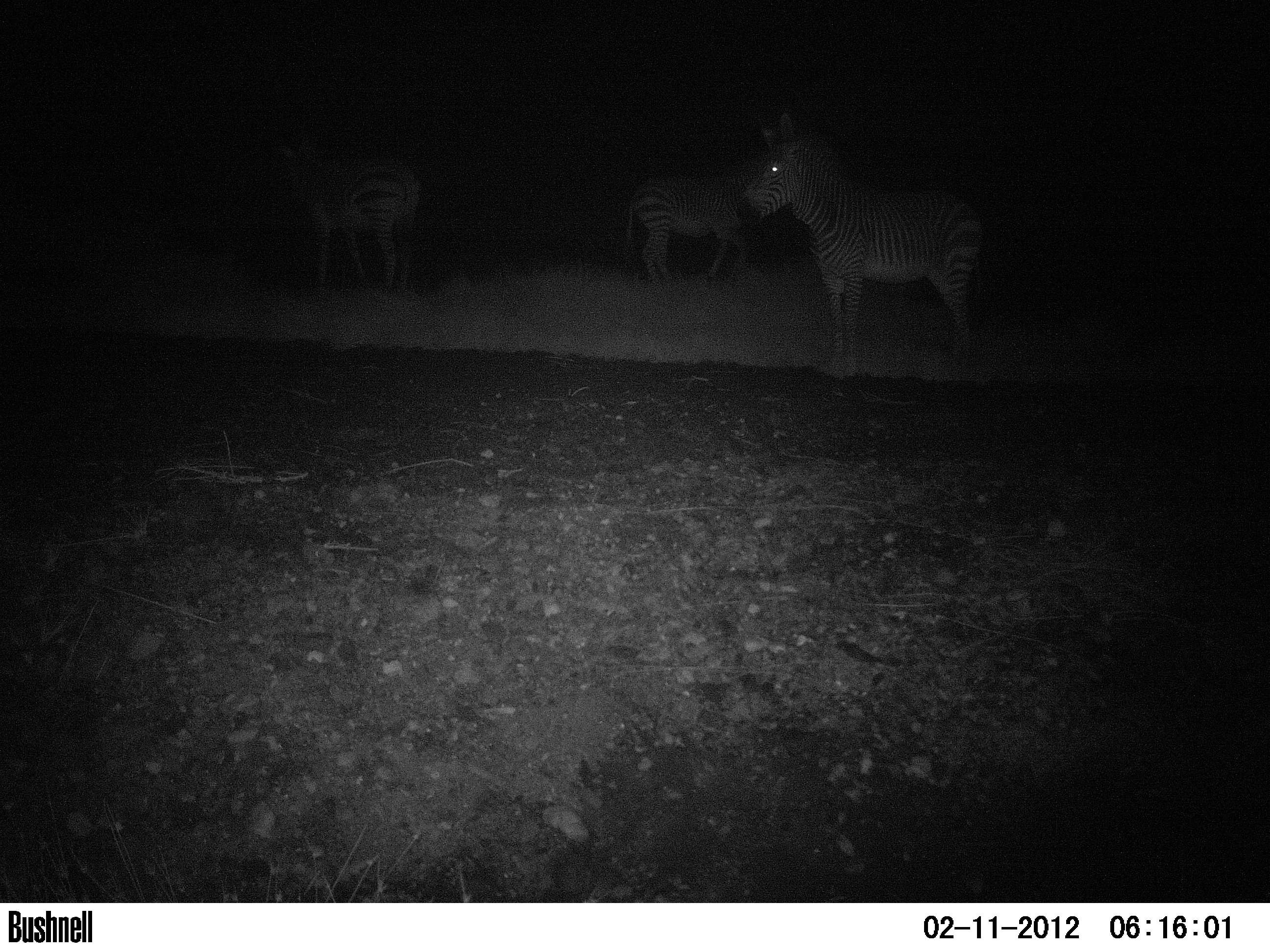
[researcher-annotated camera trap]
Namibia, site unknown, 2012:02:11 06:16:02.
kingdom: Animalia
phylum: Chordata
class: Mammalia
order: Perissodactyla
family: Equidae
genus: Equus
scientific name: Equus zebra hartmannae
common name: hartmann's mountain zebra